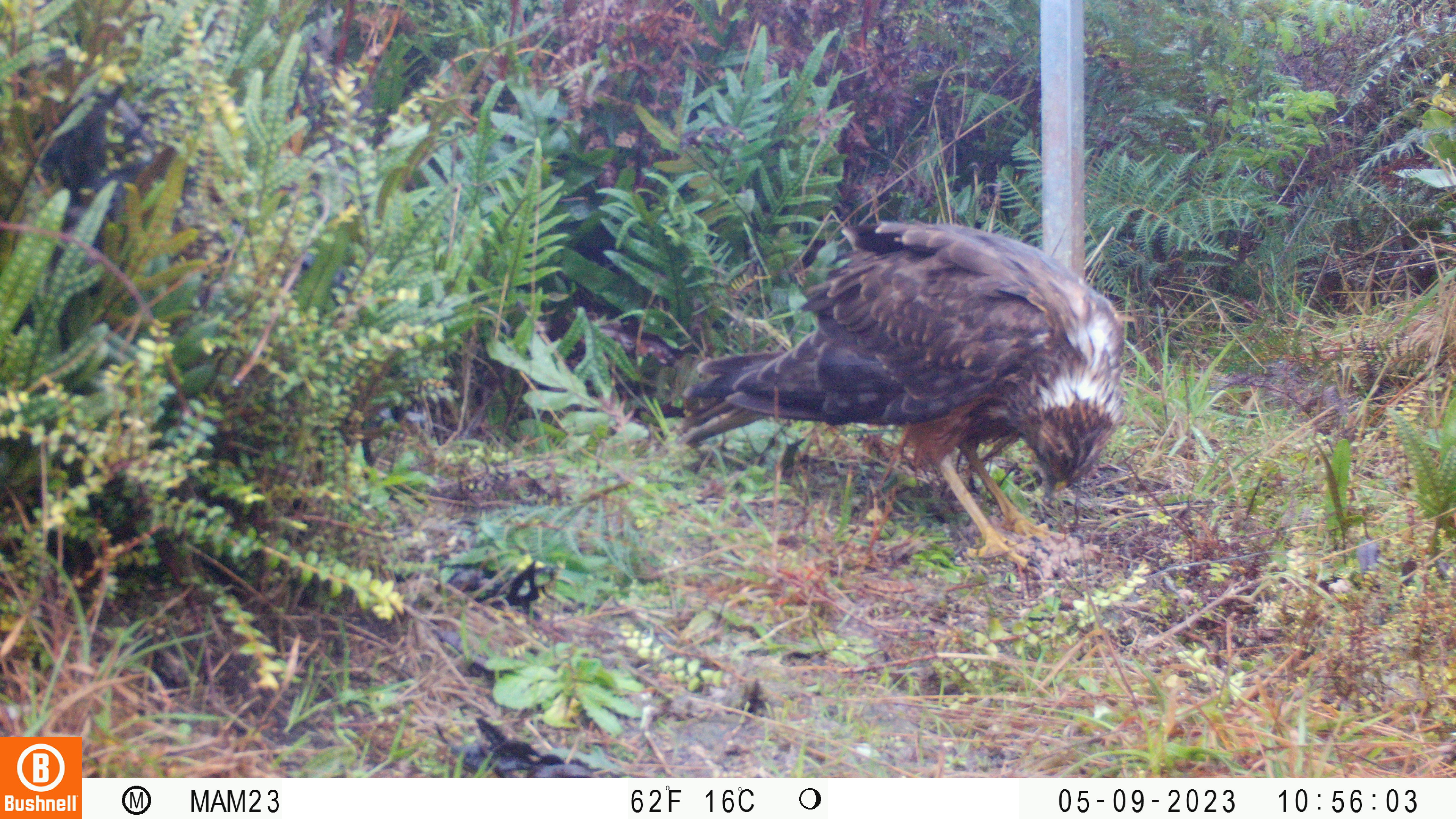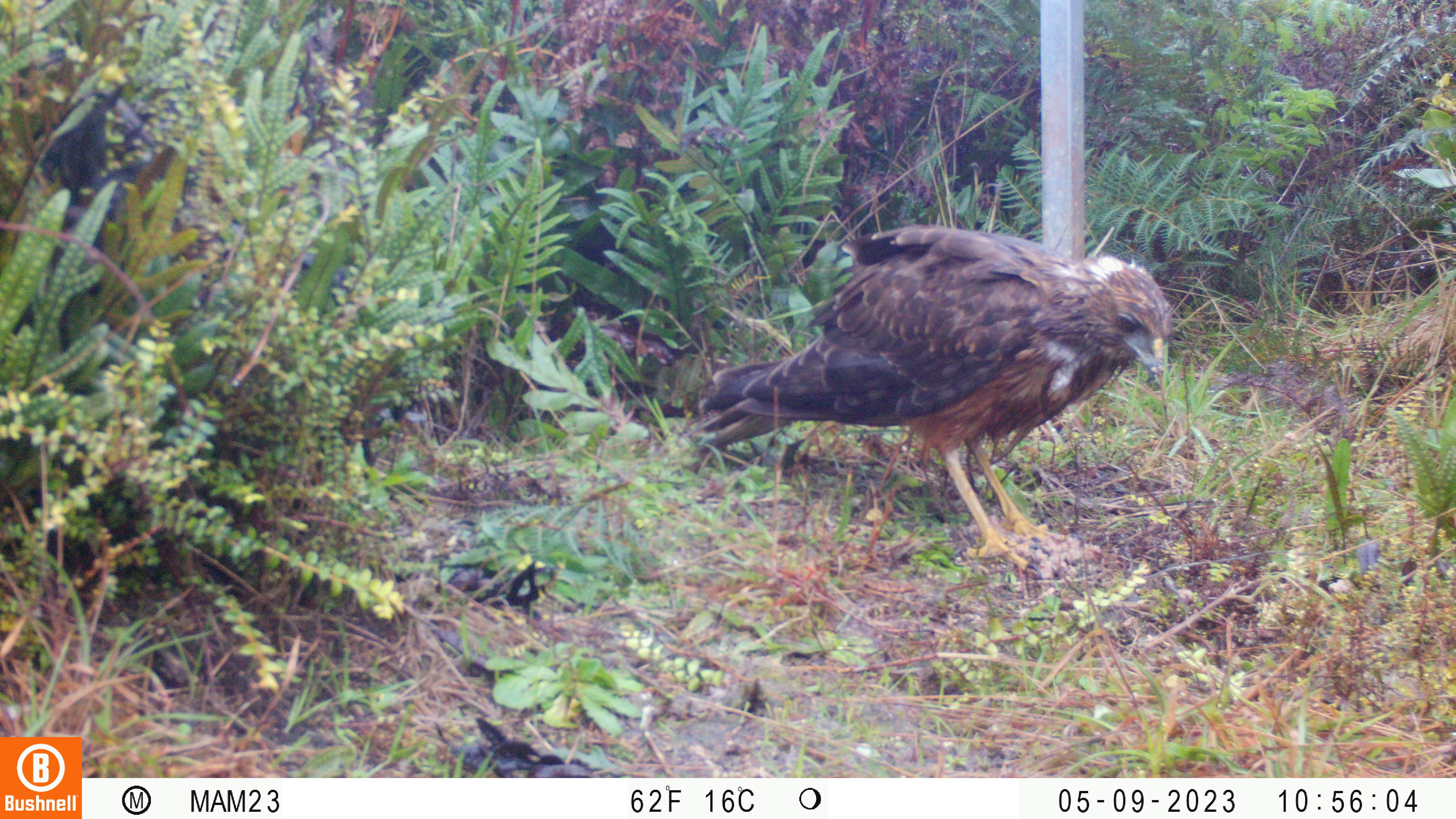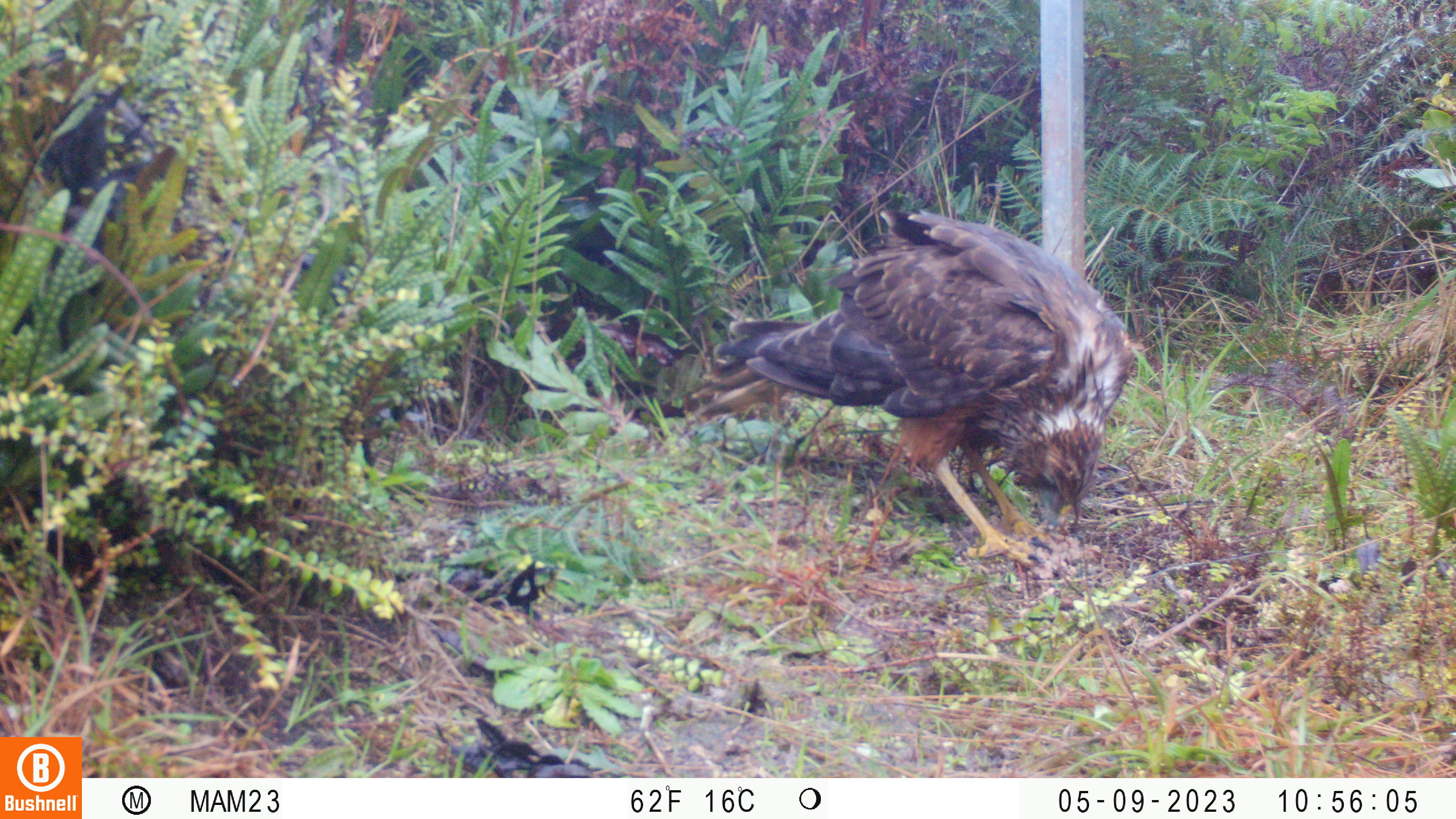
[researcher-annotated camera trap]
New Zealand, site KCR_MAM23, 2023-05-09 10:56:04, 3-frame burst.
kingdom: Animalia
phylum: Chordata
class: Aves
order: Accipitriformes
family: Accipitridae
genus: Circus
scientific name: Circus approximans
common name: swamp harrier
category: harrier